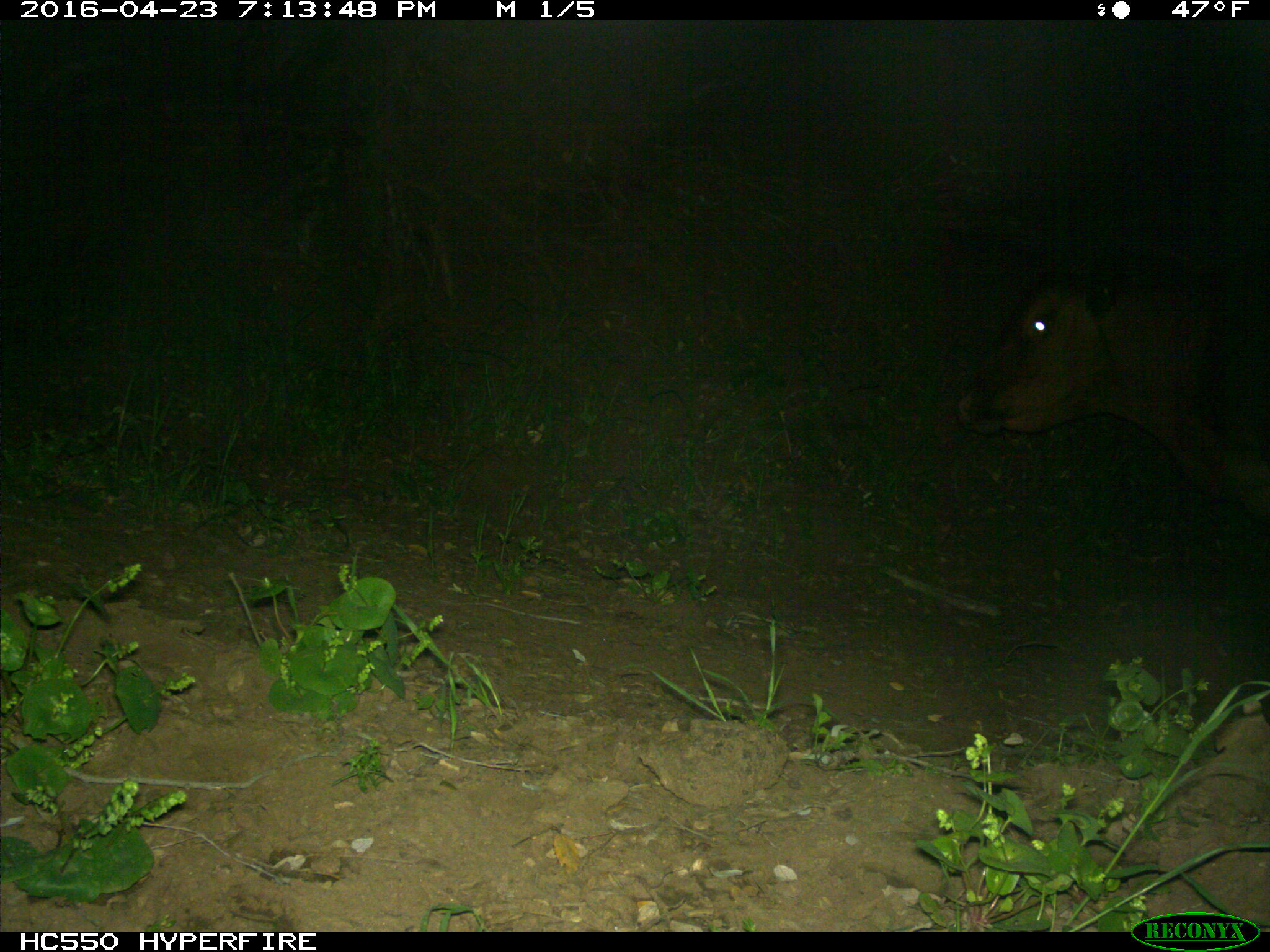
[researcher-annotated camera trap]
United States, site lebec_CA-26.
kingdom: Animalia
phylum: Chordata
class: Mammalia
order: Artiodactyla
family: Bovidae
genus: Bos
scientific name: Bos taurus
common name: domestic cow